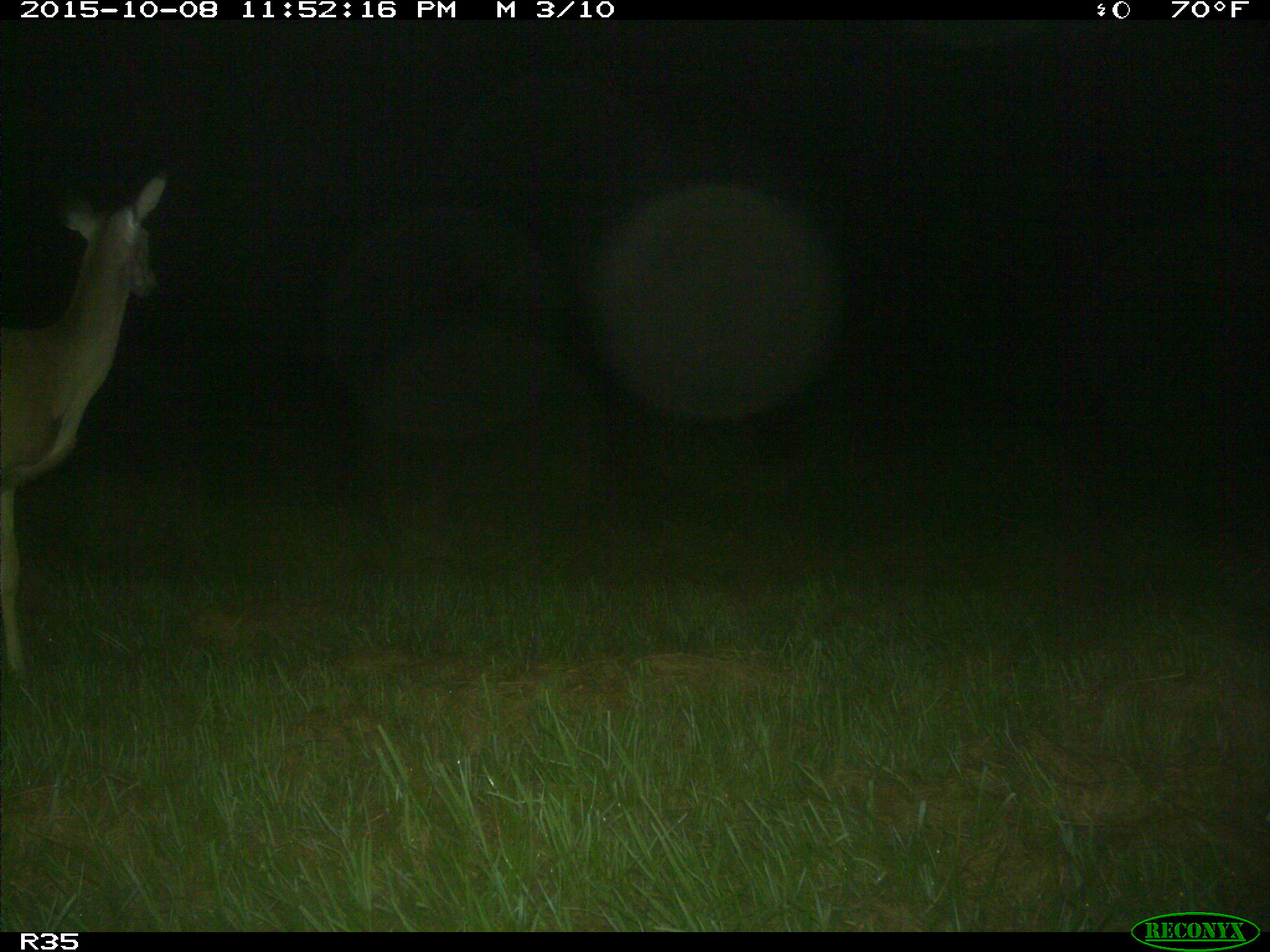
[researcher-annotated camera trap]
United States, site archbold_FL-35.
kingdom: Animalia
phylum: Chordata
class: Mammalia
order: Artiodactyla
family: Cervidae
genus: Odocoileus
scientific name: Odocoileus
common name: deer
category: unidentified deer